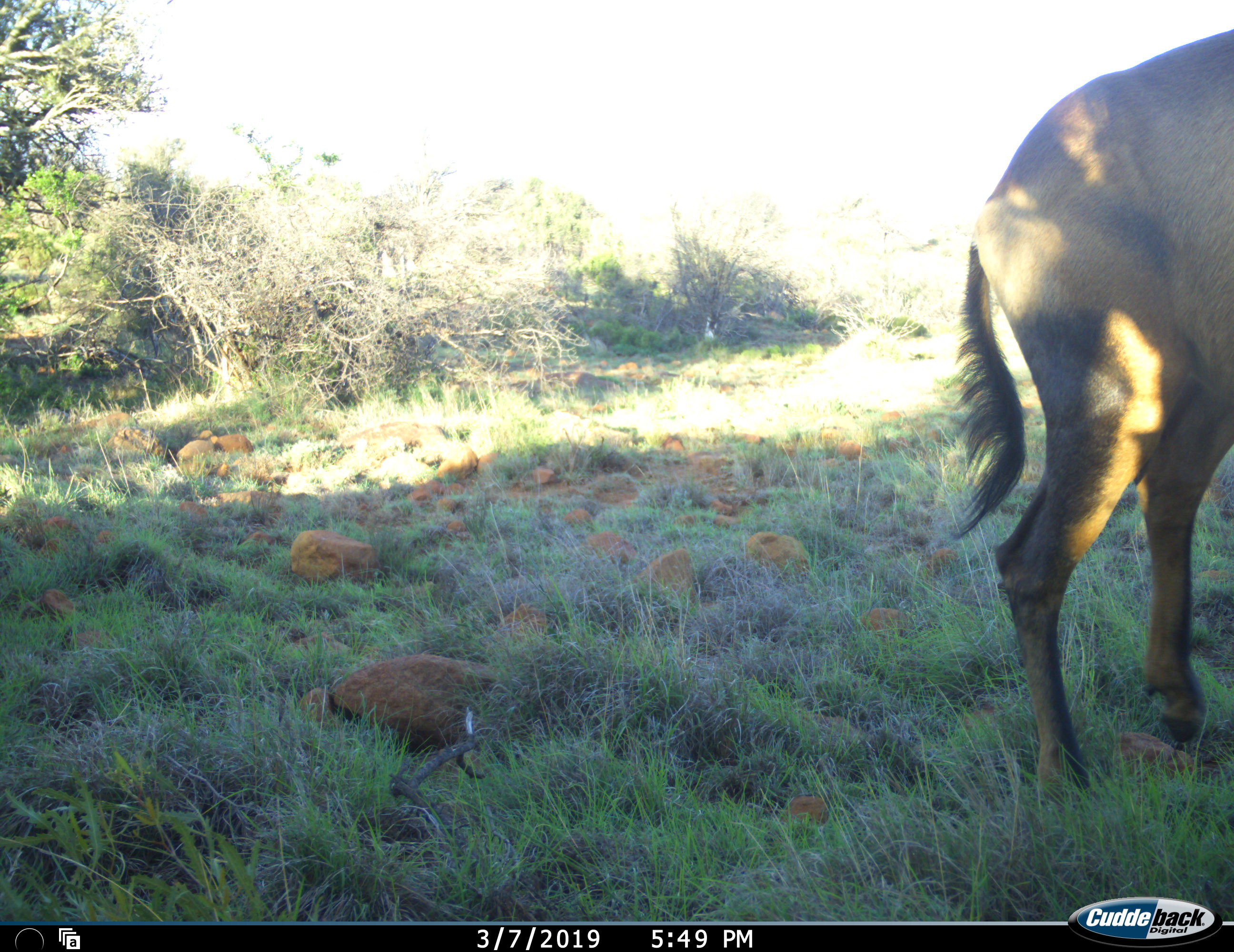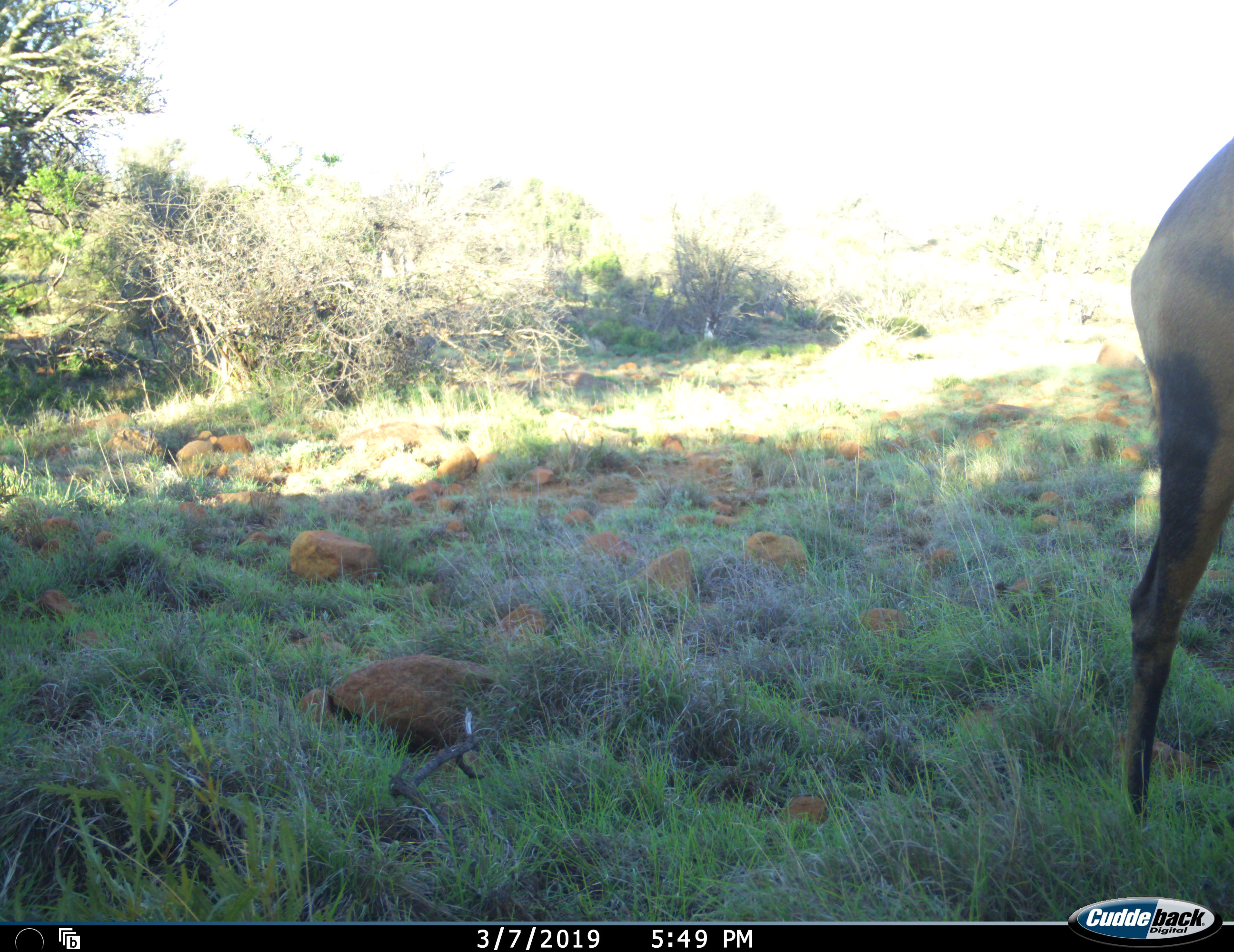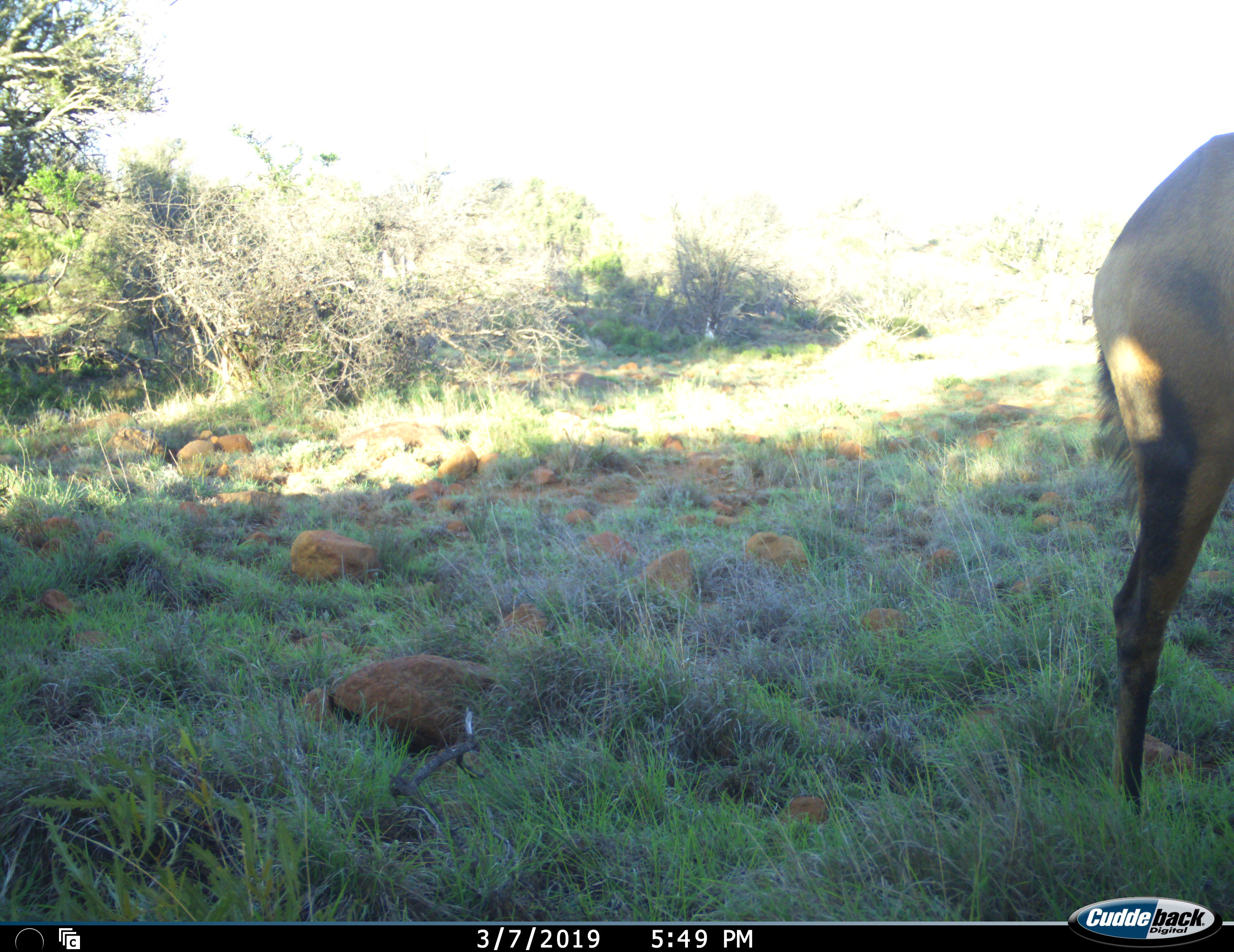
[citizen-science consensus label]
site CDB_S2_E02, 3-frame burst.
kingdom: Animalia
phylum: Chordata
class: Mammalia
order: Artiodactyla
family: Bovidae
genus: Alcelaphus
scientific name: Alcelaphus buselaphus caama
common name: red hartebeest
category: hartebeestred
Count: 1.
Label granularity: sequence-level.